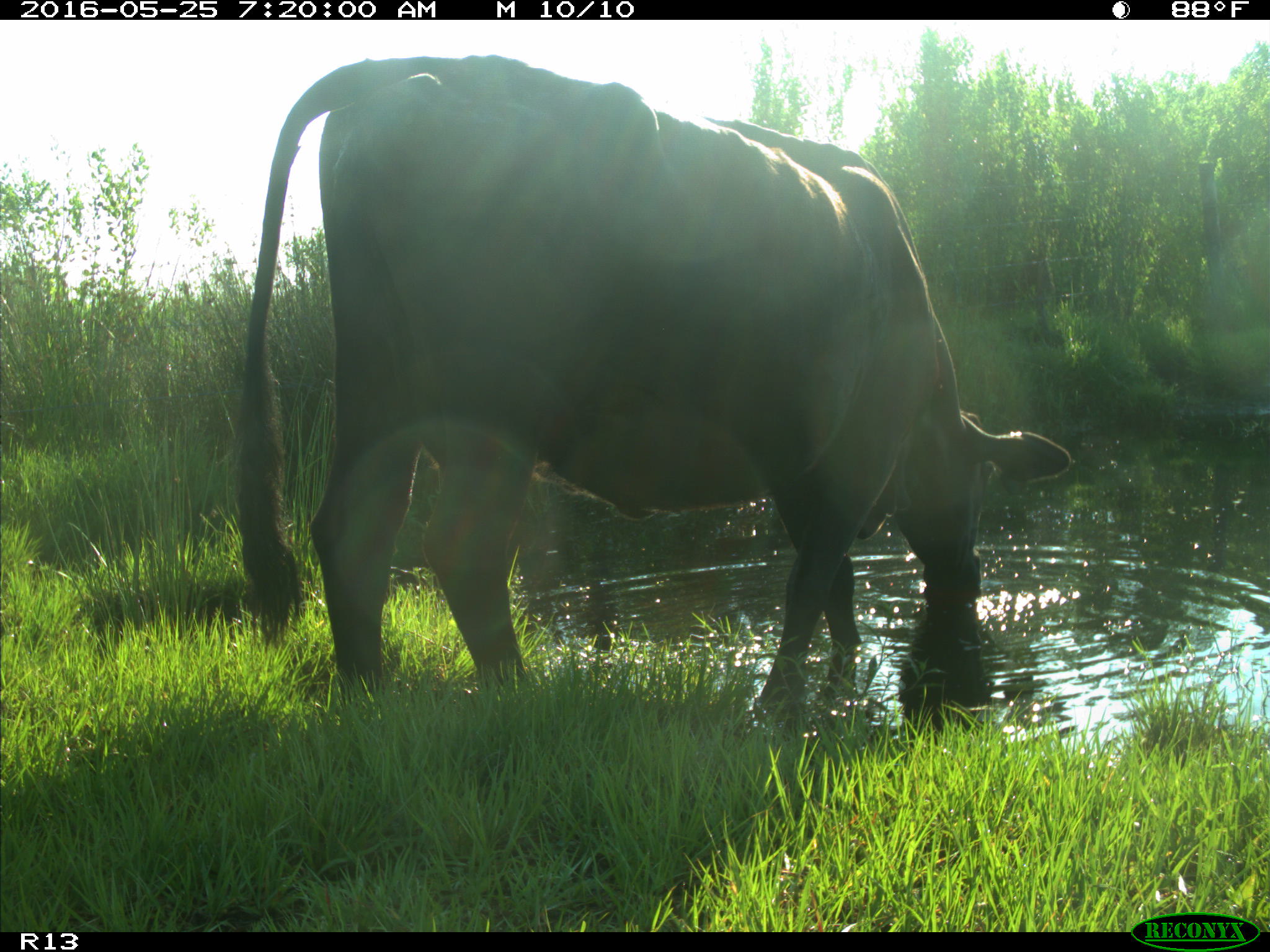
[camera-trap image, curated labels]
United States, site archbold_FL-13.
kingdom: Animalia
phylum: Chordata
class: Mammalia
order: Artiodactyla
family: Bovidae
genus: Bos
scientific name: Bos taurus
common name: domestic cow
Bos taurus (domestic cow).